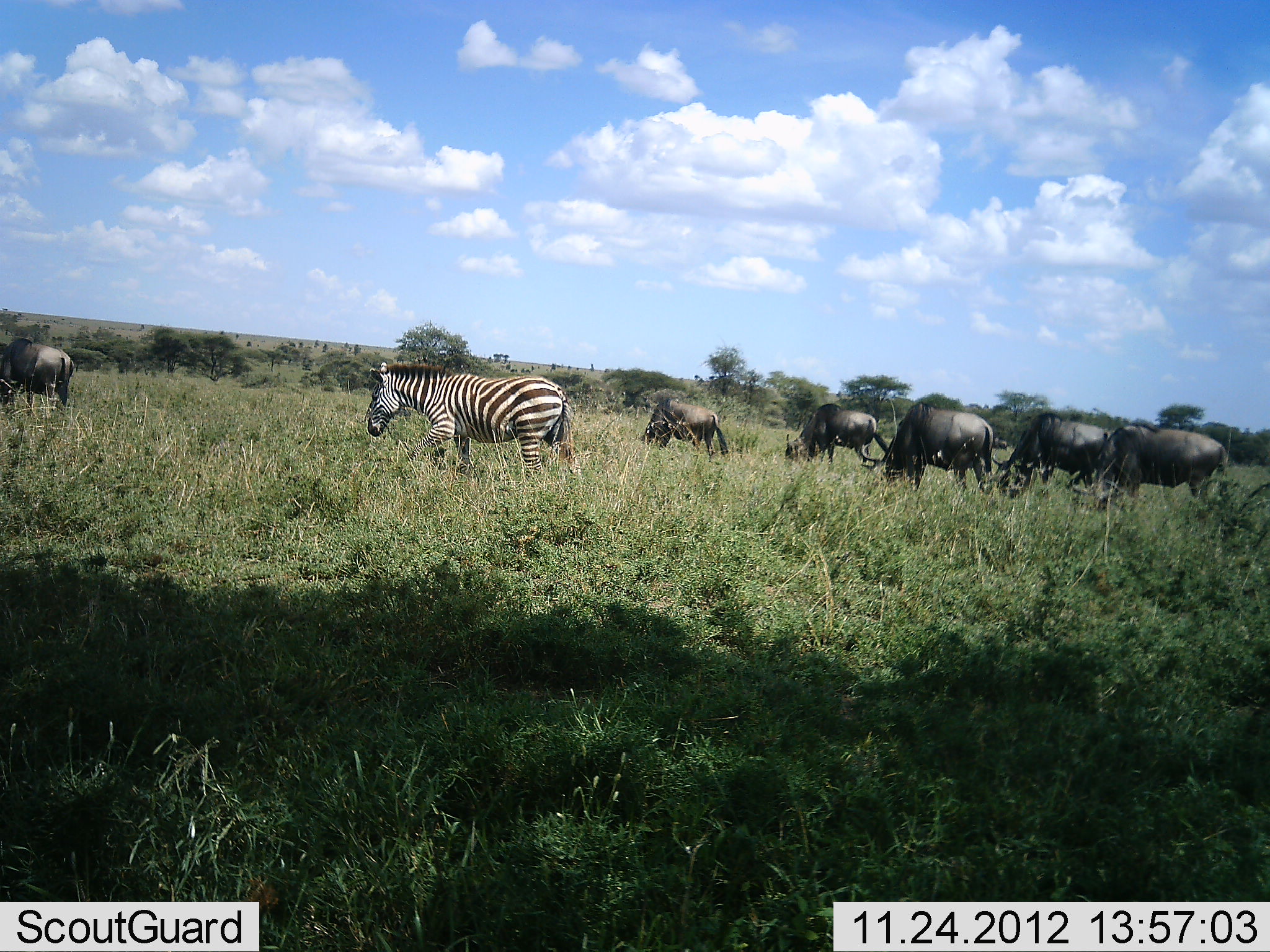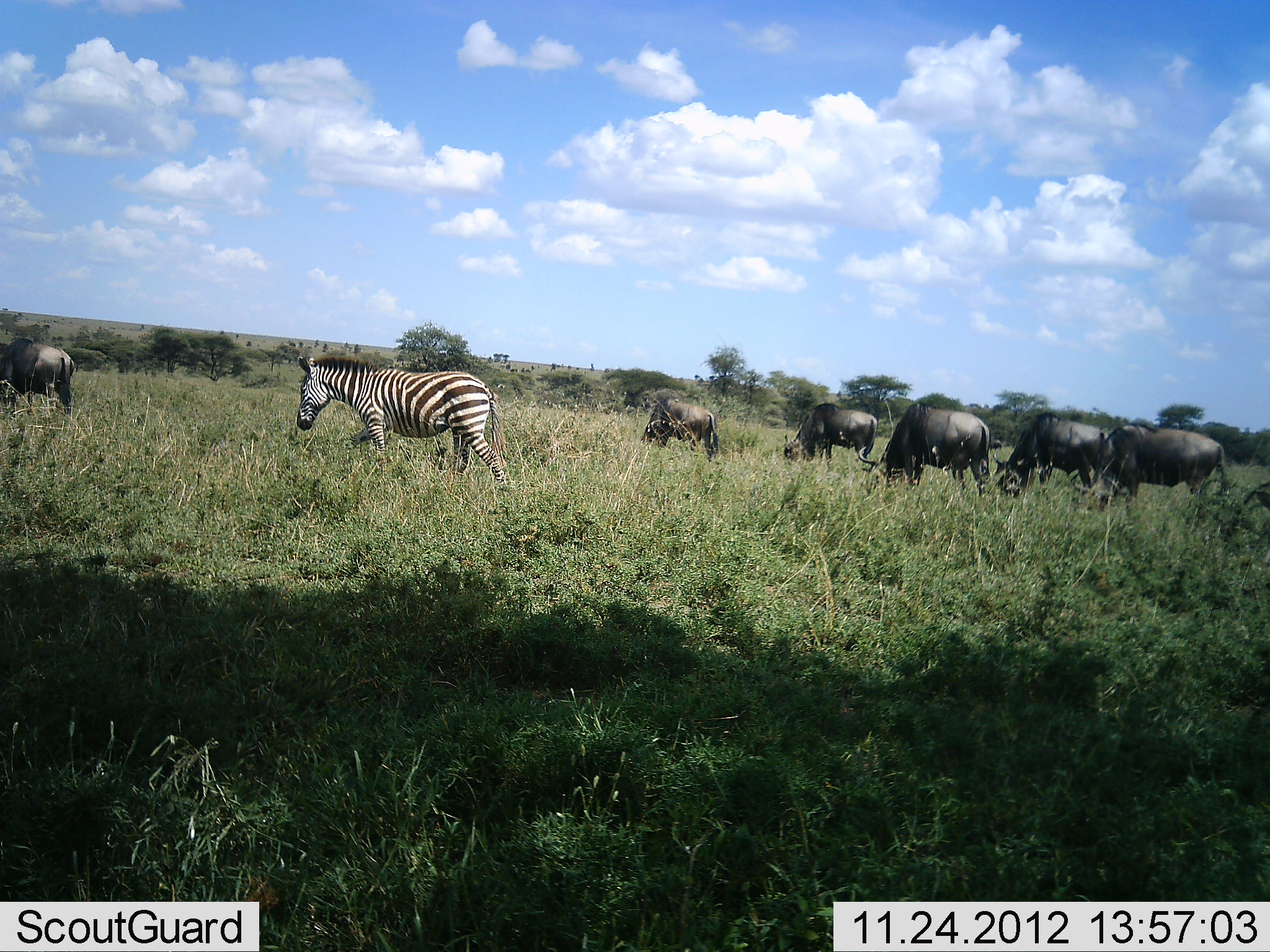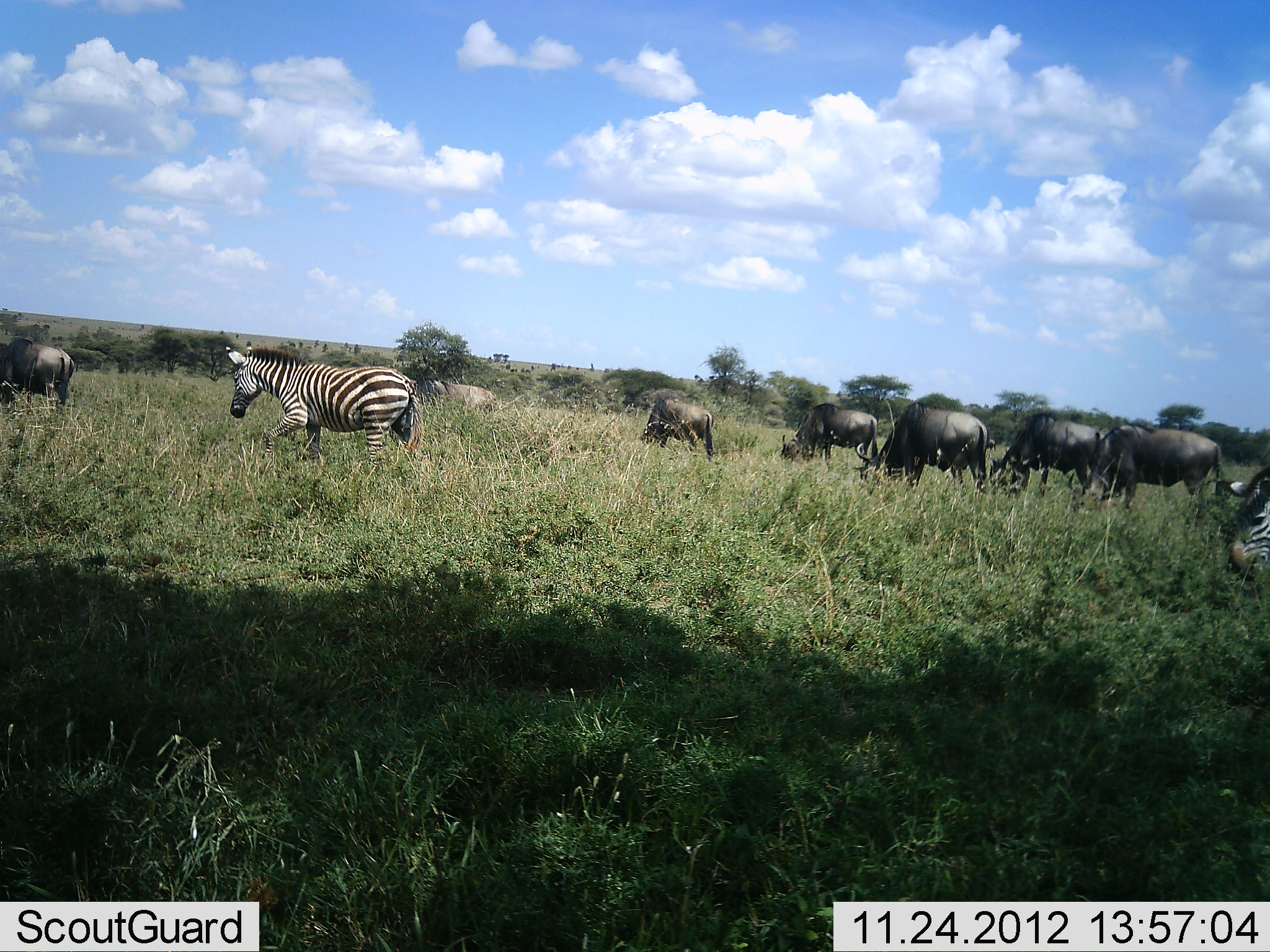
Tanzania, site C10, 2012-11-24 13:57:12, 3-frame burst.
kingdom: Animalia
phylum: Chordata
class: Mammalia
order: Artiodactyla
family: Bovidae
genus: Connochaetes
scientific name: Connochaetes taurinus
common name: blue wildebeest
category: wildebeest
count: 6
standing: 18%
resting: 0%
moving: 0%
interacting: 0%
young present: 0%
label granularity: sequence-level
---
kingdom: Animalia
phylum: Chordata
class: Mammalia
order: Perissodactyla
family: Equidae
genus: Equus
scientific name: Equus quagga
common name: plains zebra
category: zebra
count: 2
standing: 7%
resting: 0%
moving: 93%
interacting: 0%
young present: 0%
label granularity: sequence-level